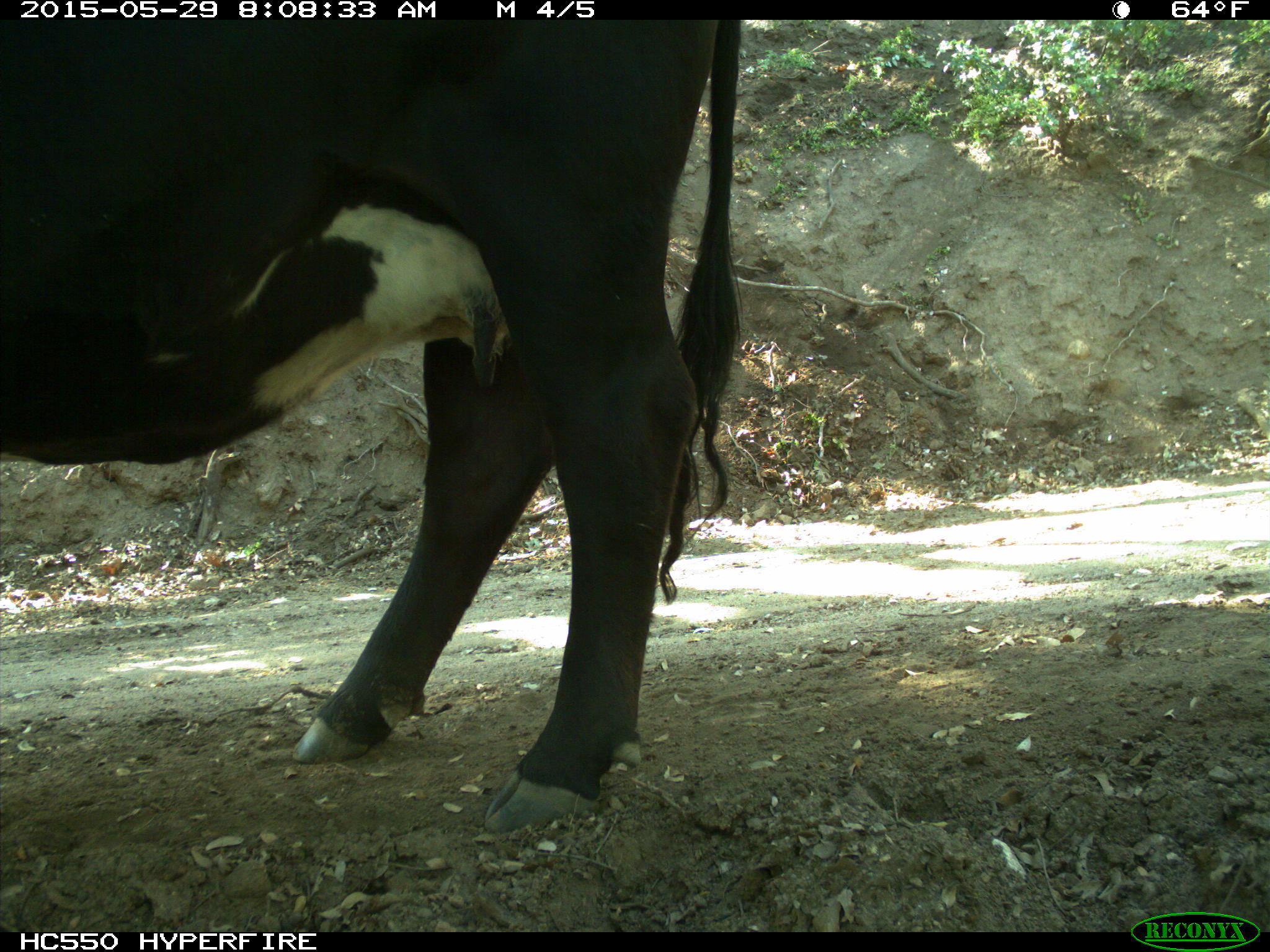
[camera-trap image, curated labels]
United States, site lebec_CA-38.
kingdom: Animalia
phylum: Chordata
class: Mammalia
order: Artiodactyla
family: Bovidae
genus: Bos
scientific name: Bos taurus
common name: domestic cow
Bos taurus (domestic cow).